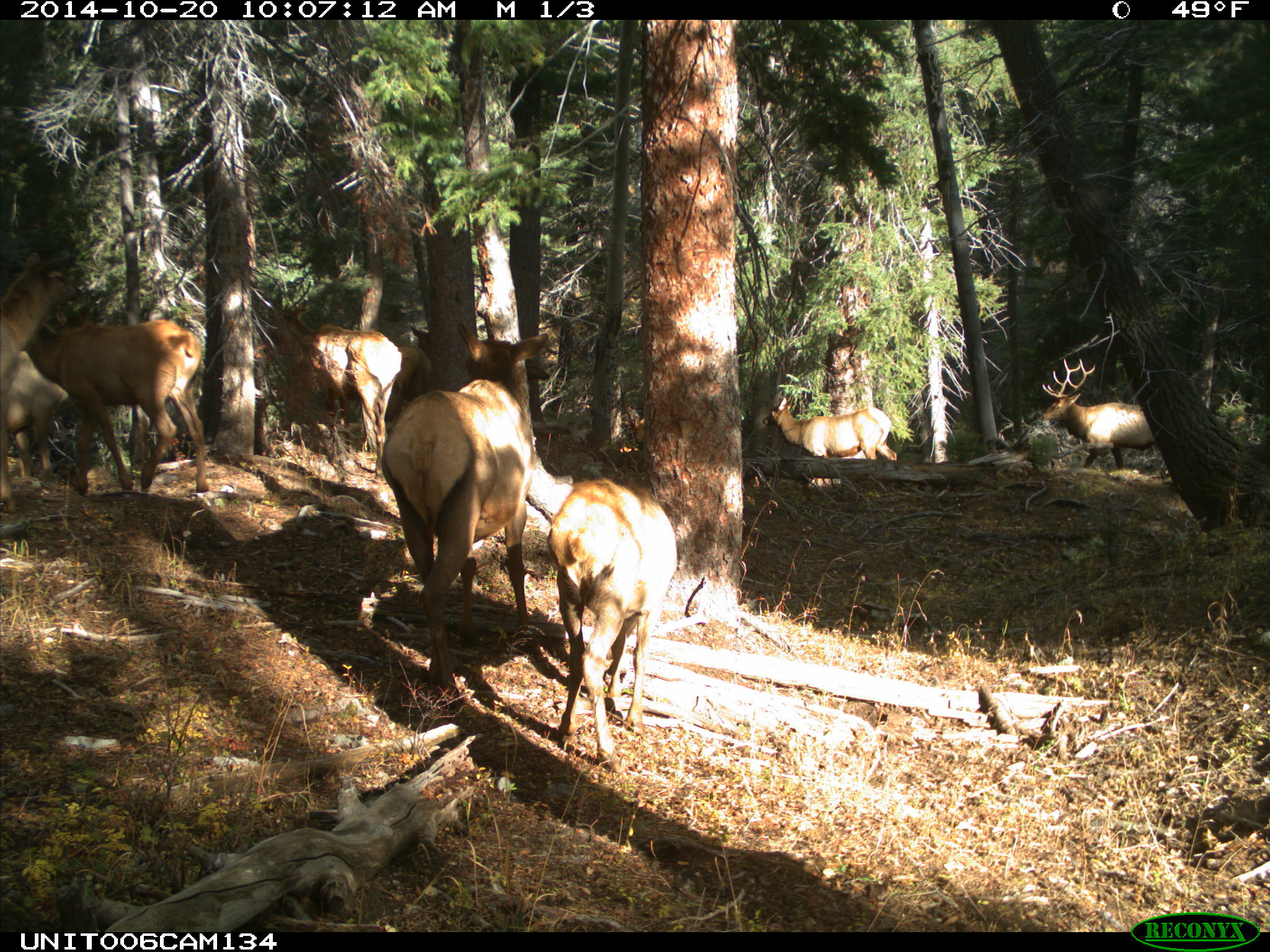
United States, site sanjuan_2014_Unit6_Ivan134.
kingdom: Animalia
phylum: Chordata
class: Mammalia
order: Artiodactyla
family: Cervidae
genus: Cervus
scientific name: Cervus elaphus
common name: red deer